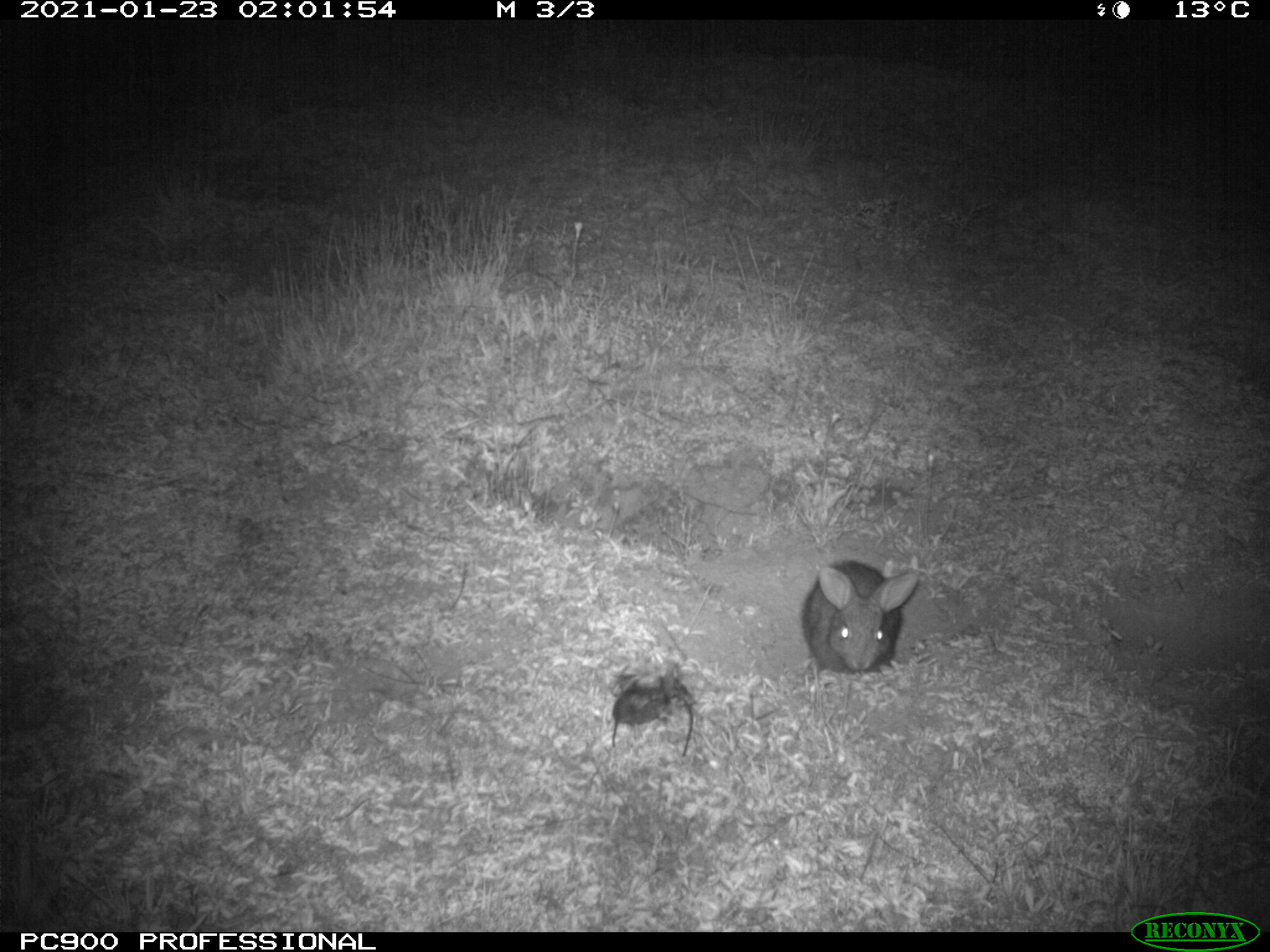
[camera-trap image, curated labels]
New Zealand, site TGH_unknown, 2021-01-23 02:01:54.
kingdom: Animalia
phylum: Chordata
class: Mammalia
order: Lagomorpha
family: Leporidae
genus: Oryctolagus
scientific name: Oryctolagus cuniculus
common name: european rabbit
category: rabbit